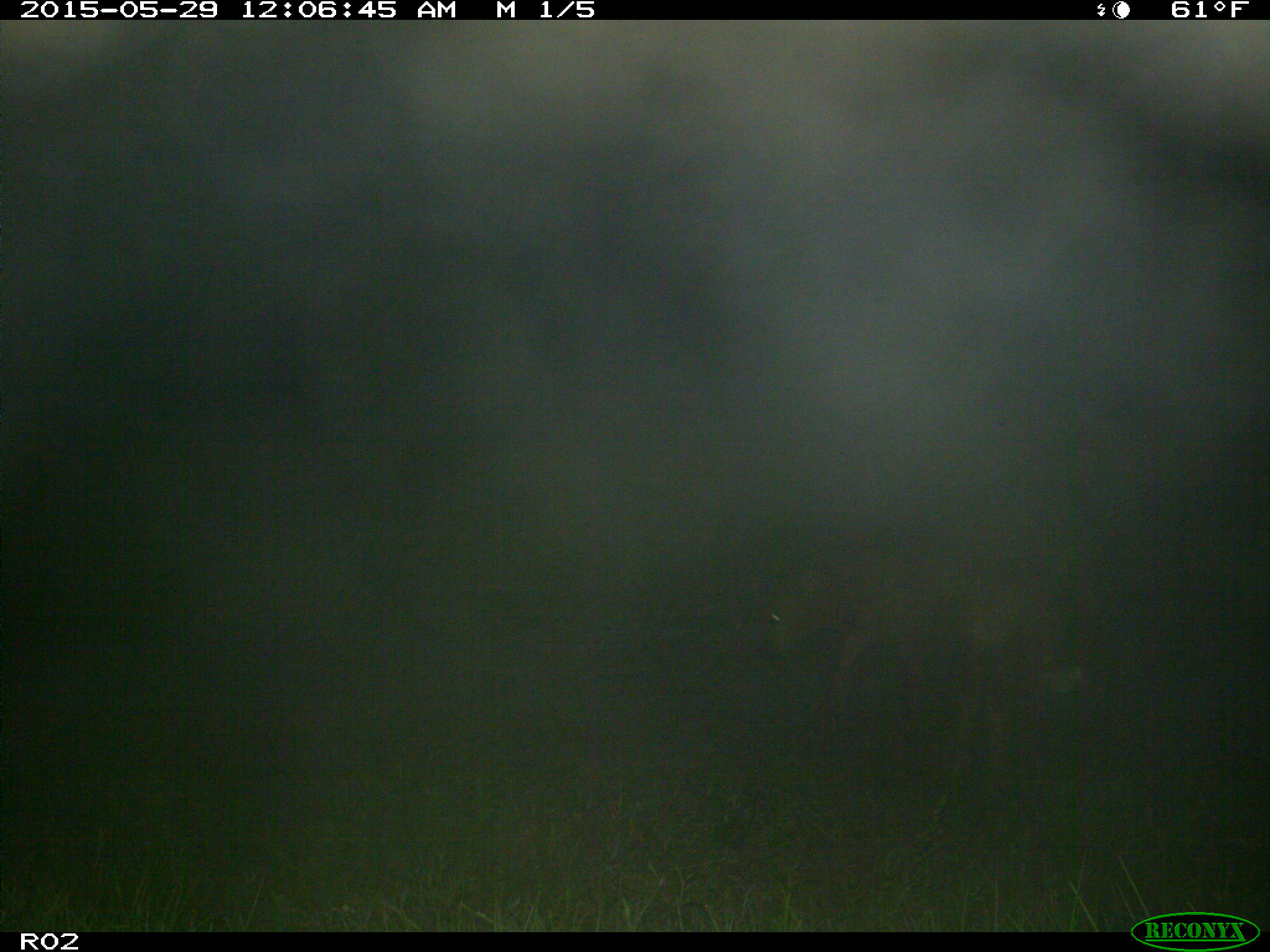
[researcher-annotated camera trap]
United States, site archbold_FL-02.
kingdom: Animalia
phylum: Chordata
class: Mammalia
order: Artiodactyla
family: Bovidae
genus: Bos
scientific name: Bos taurus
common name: domestic cow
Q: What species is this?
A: Bos taurus (domestic cow).